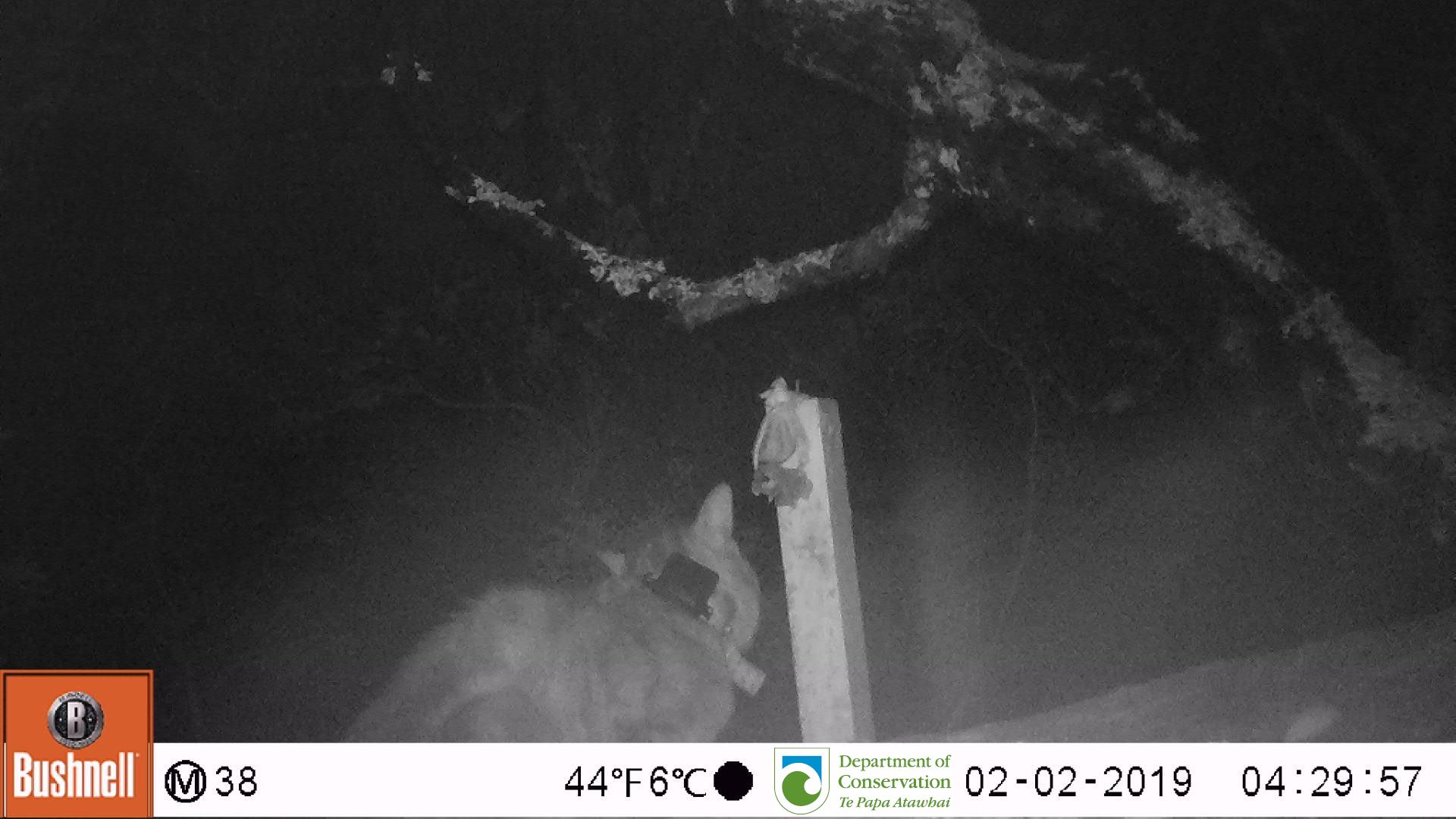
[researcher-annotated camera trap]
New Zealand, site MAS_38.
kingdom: Animalia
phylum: Chordata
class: Mammalia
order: Carnivora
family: Felidae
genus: Felis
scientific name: Felis catus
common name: domestic cat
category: cat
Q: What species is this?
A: Cat (domestic cat) (Felis catus).